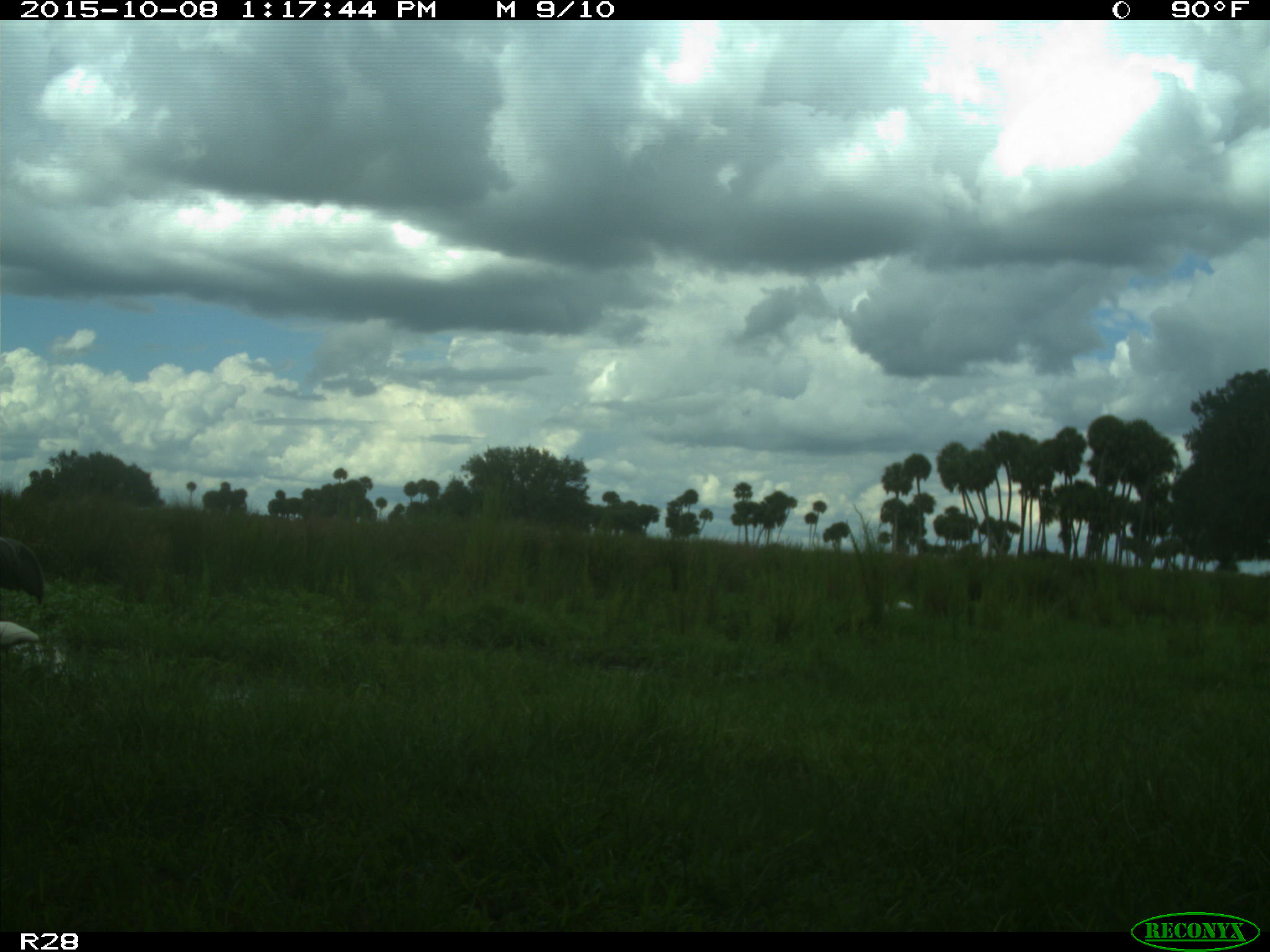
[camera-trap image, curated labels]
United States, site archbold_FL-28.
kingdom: Animalia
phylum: Chordata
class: Aves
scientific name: Aves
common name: birds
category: unidentified bird